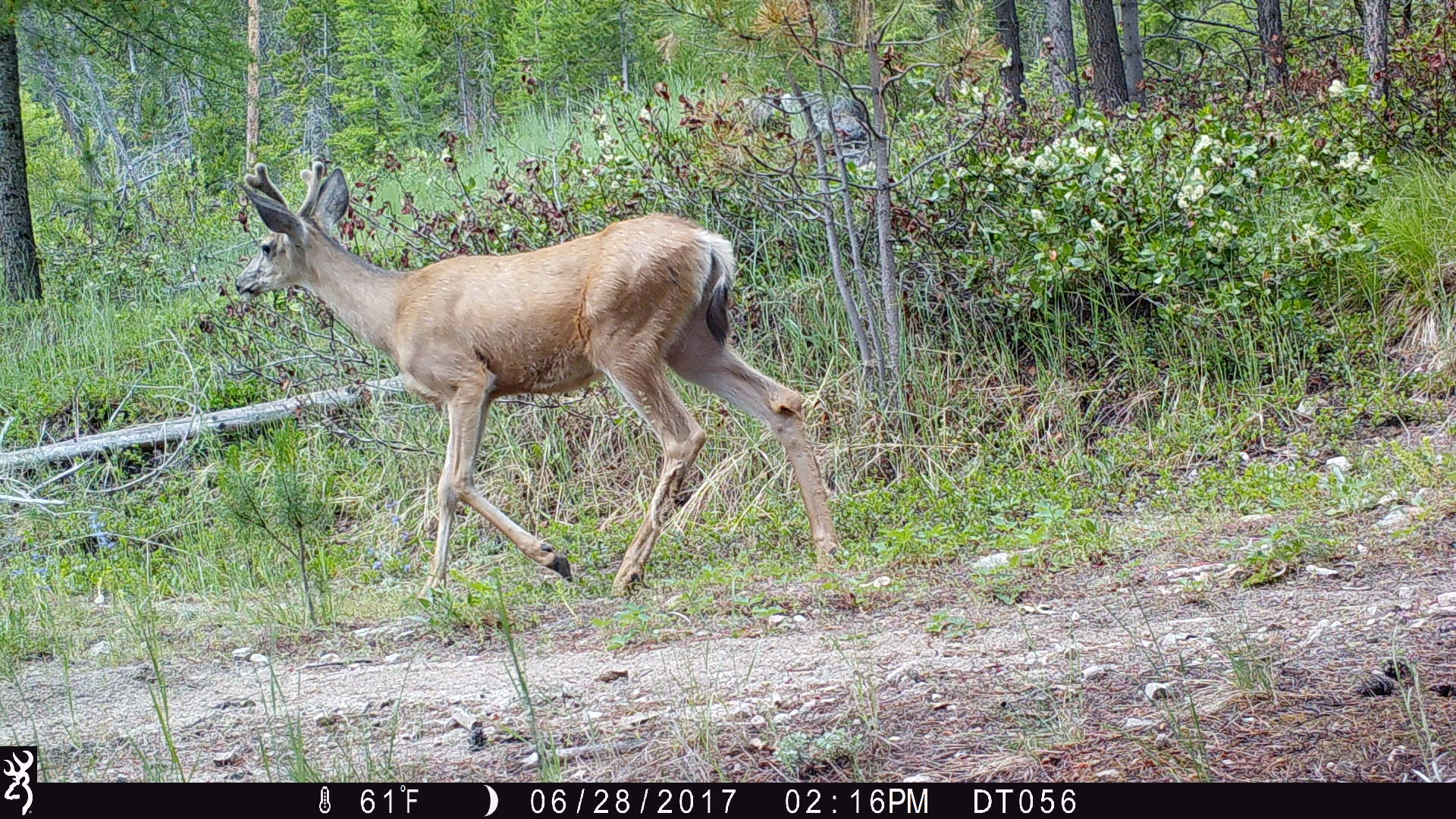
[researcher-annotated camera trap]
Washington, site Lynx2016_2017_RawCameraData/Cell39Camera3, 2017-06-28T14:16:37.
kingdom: Animalia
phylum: Chordata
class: Mammalia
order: Artiodactyla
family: Cervidae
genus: Odocoileus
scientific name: Odocoileus hemionus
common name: mule deer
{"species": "Odocoileus hemionus (mule deer)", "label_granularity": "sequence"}